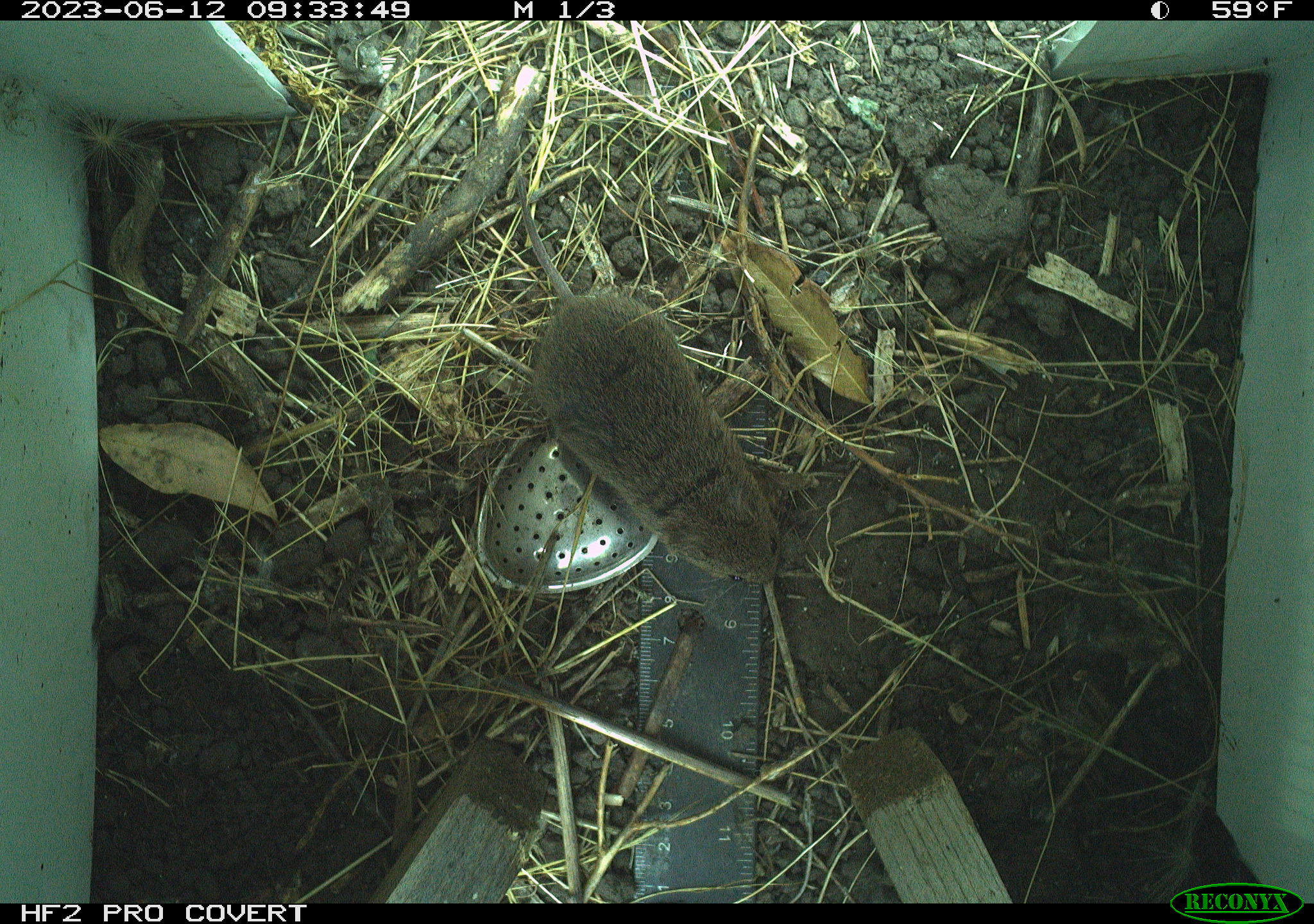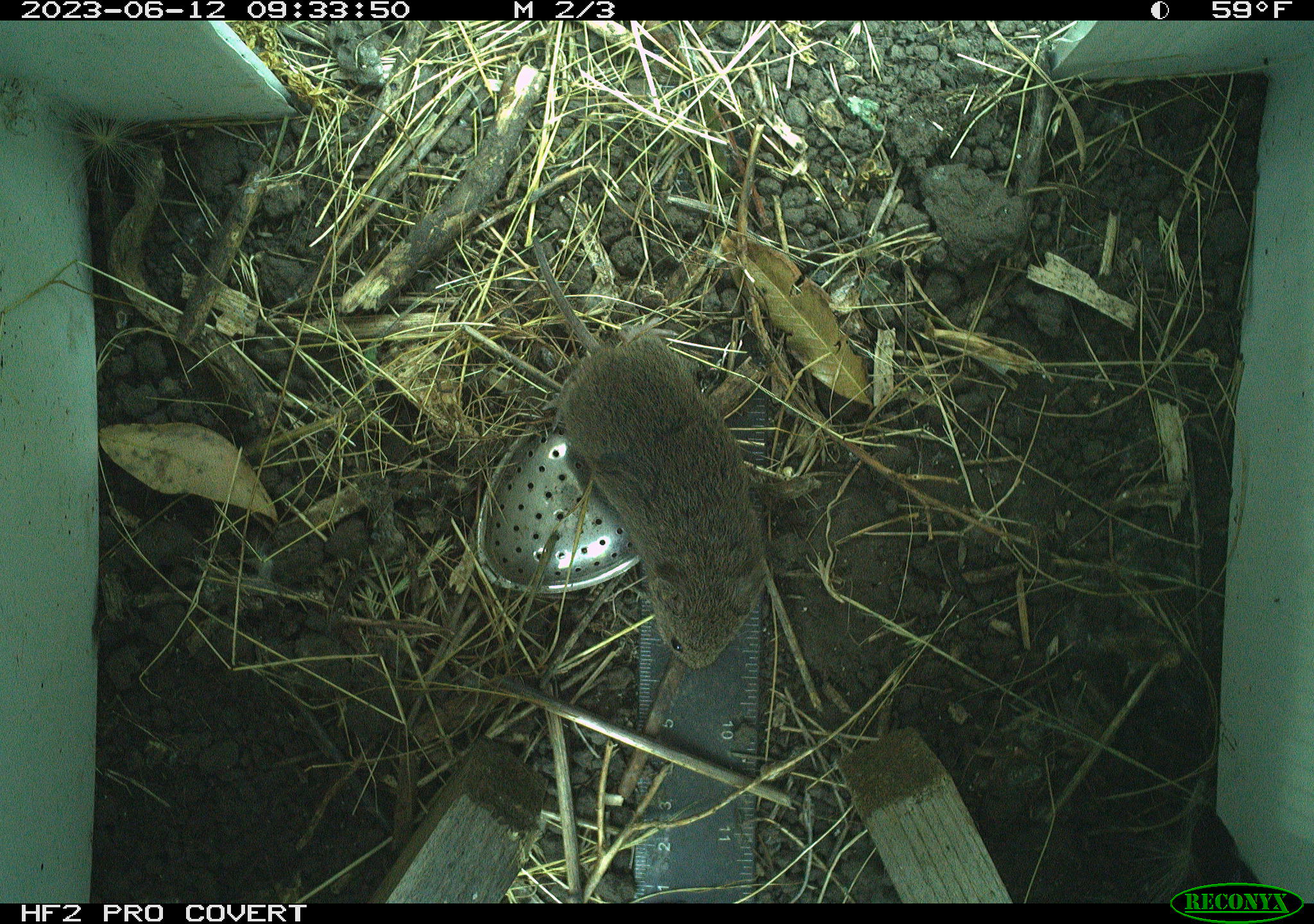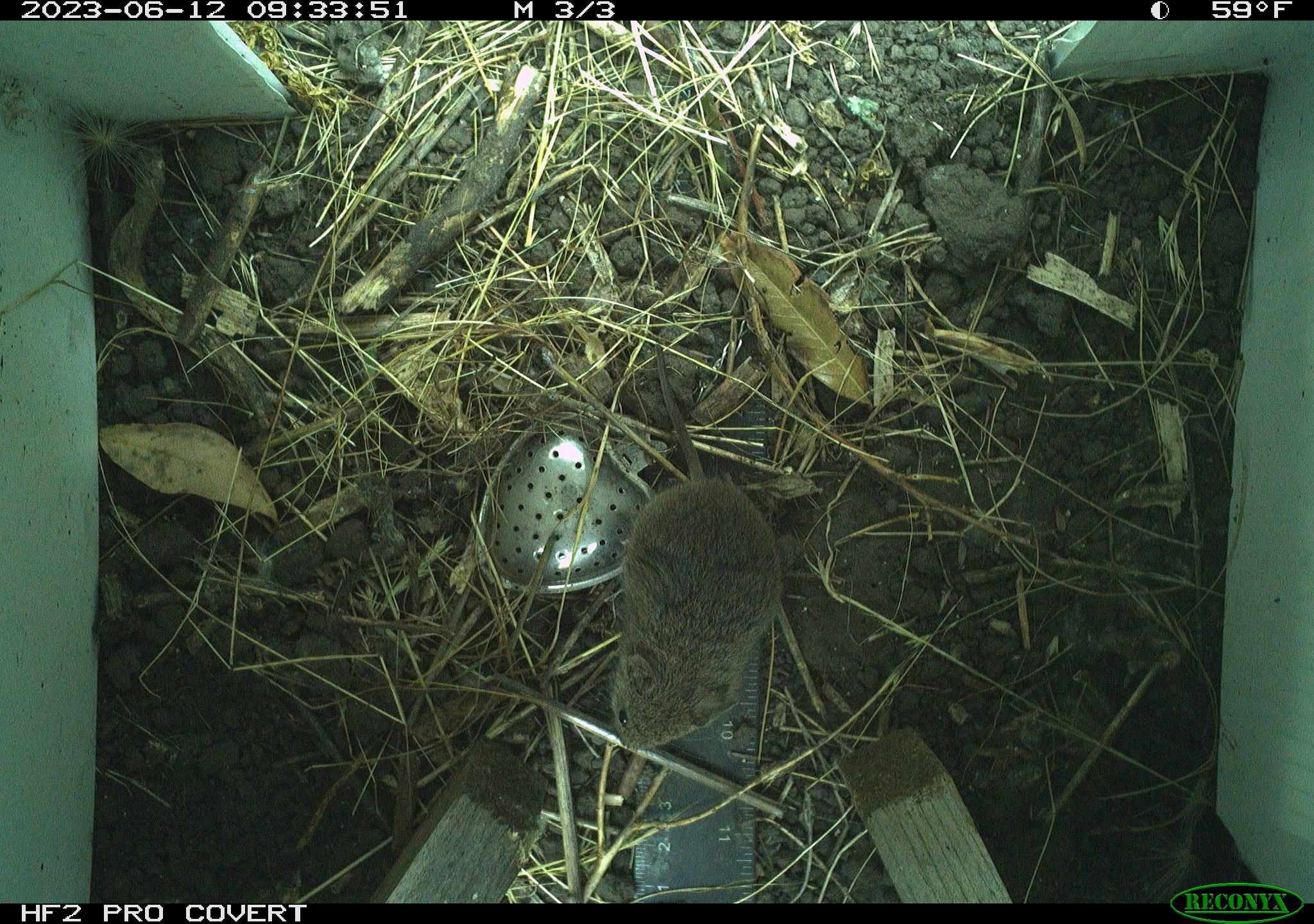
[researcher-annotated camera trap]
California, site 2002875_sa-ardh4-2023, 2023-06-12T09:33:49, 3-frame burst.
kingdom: Animalia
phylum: Chordata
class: Mammalia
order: Rodentia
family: Cricetidae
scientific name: Arvicolinae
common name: voles, lemmings, and muskrats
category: arvicolinae subfamily